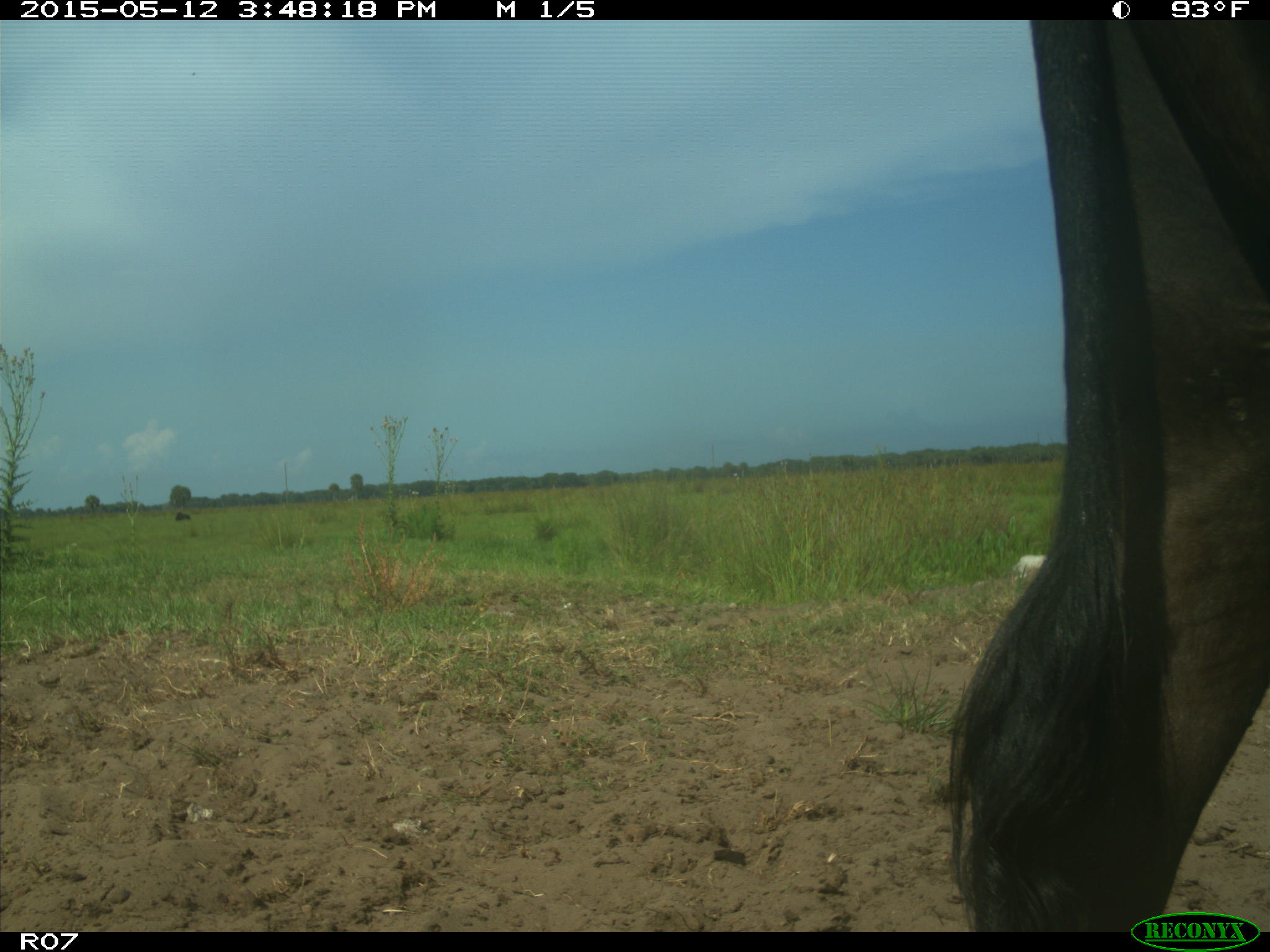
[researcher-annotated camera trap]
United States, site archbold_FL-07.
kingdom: Animalia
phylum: Chordata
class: Mammalia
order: Artiodactyla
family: Bovidae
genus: Bos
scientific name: Bos taurus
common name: domestic cow